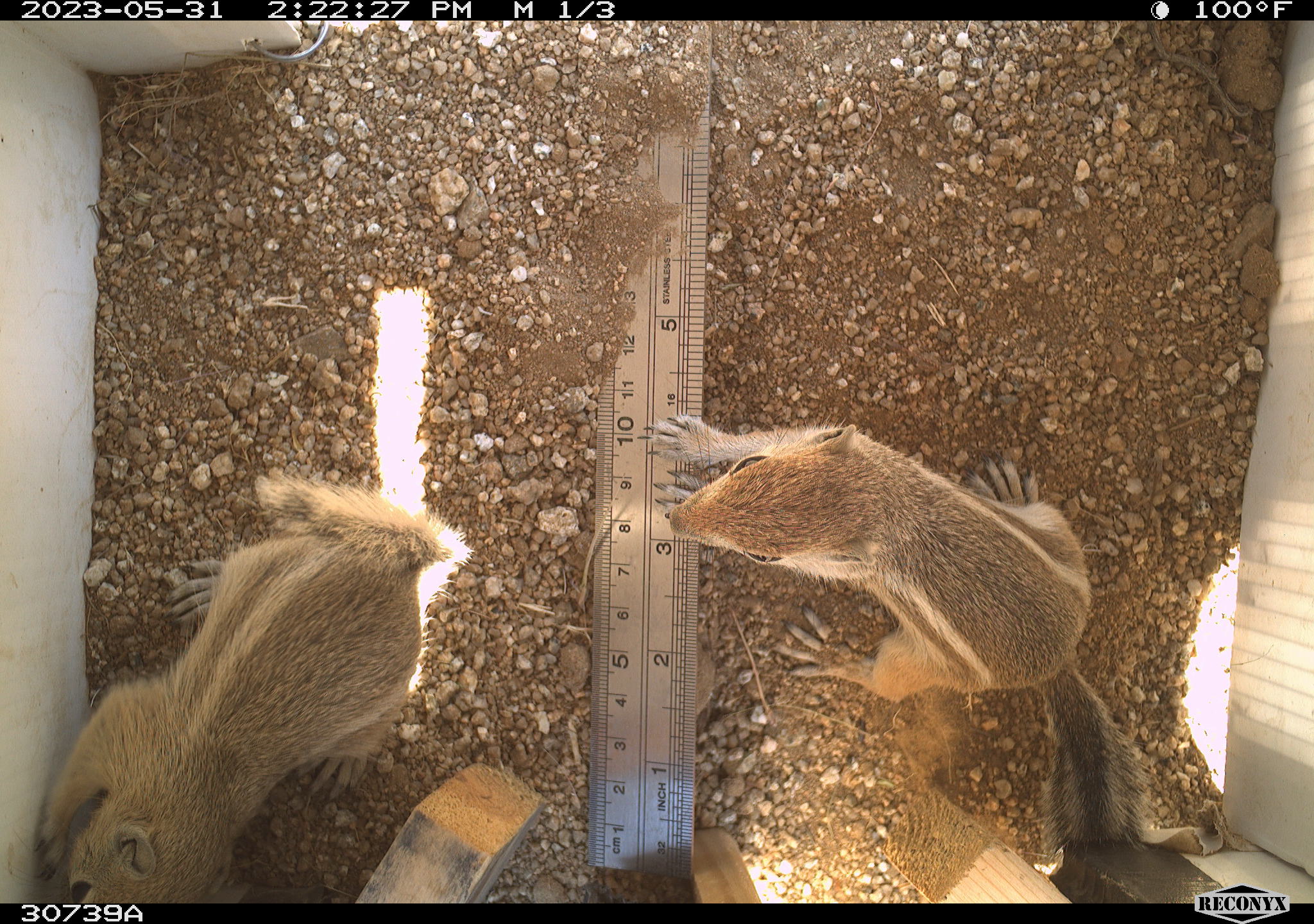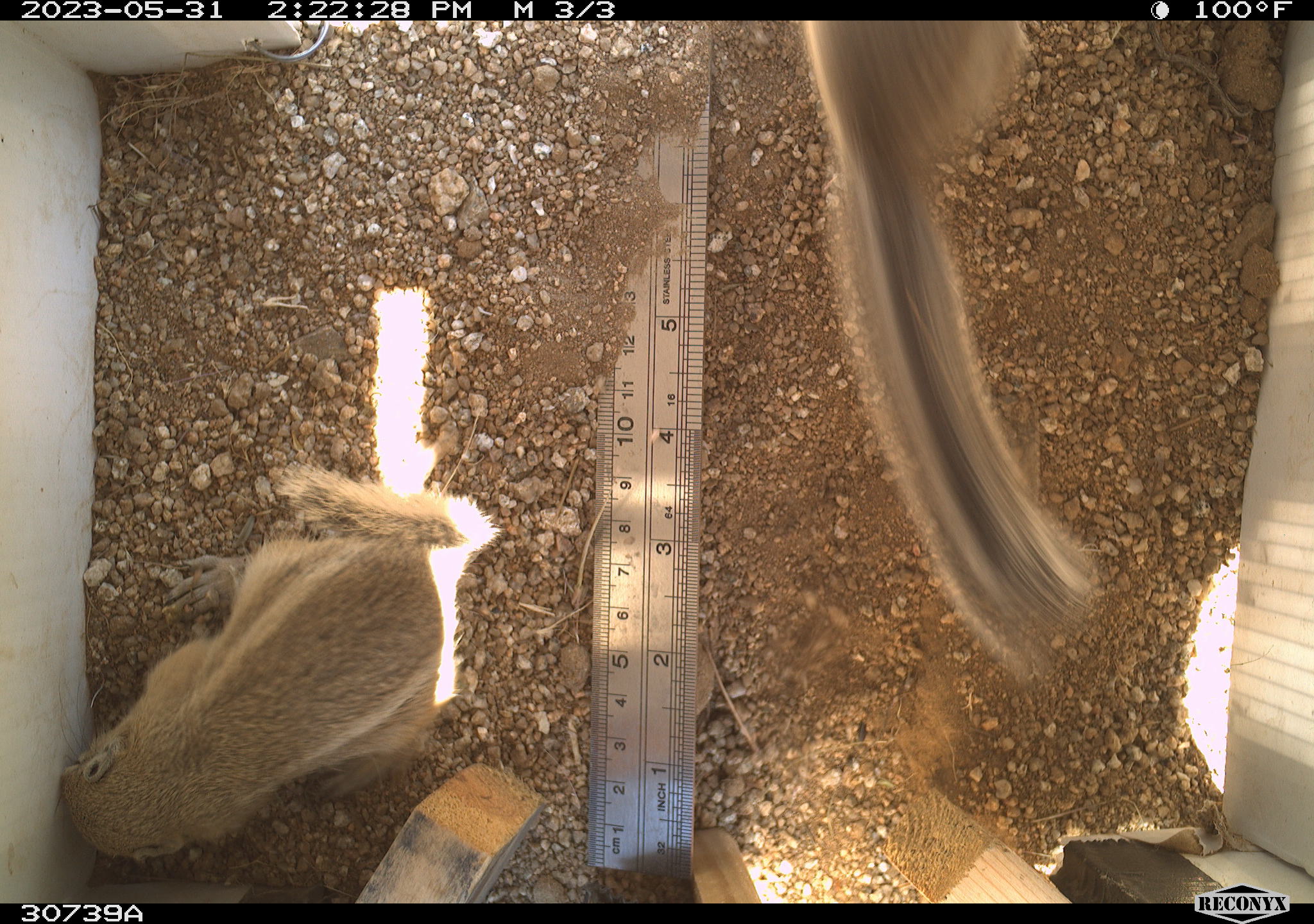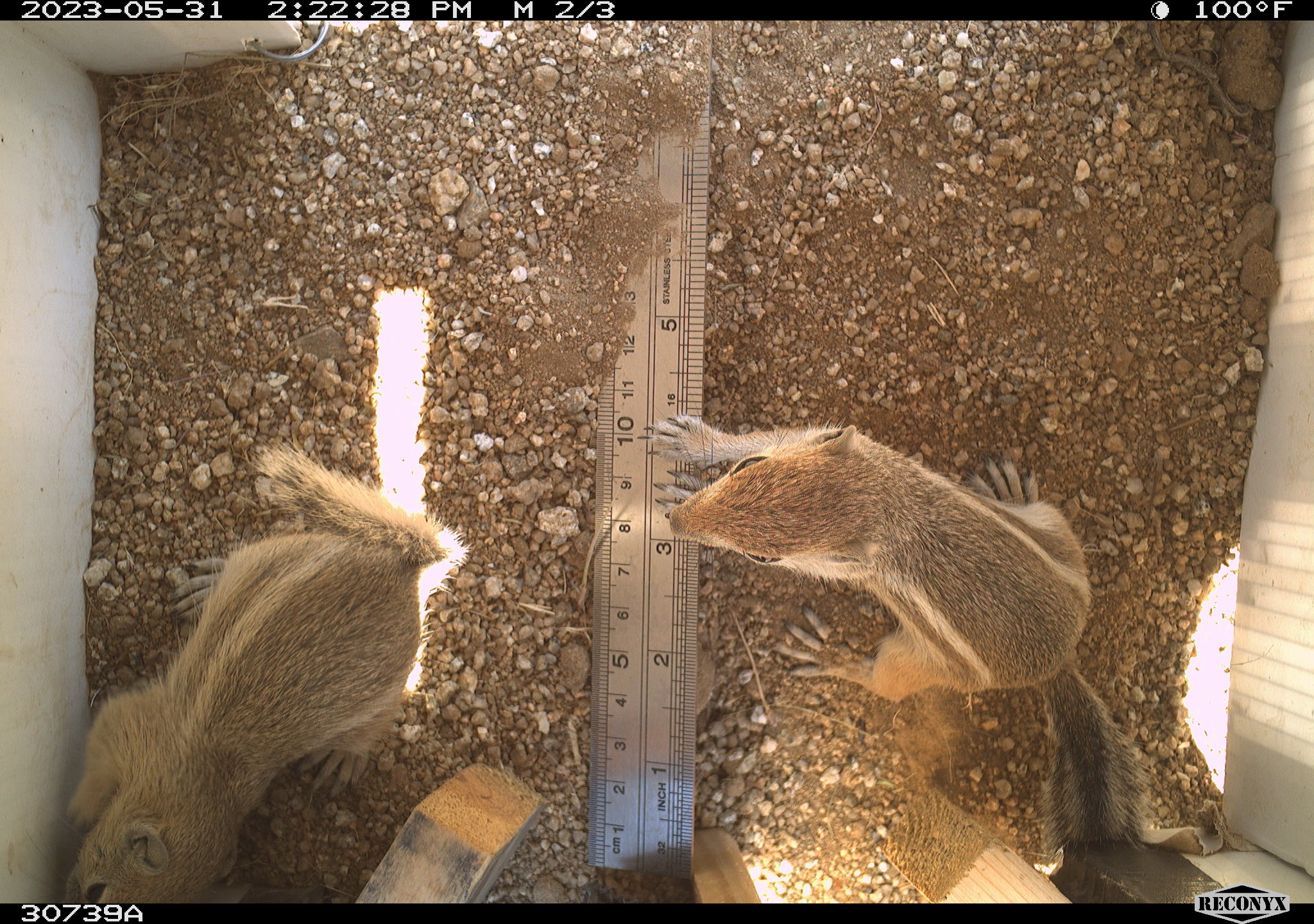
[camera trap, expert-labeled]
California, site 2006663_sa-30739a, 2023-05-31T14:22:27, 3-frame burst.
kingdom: Animalia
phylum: Chordata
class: Mammalia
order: Rodentia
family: Sciuridae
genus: Ammospermophilus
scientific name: Ammospermophilus leucurus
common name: white-tailed antelope squirrel